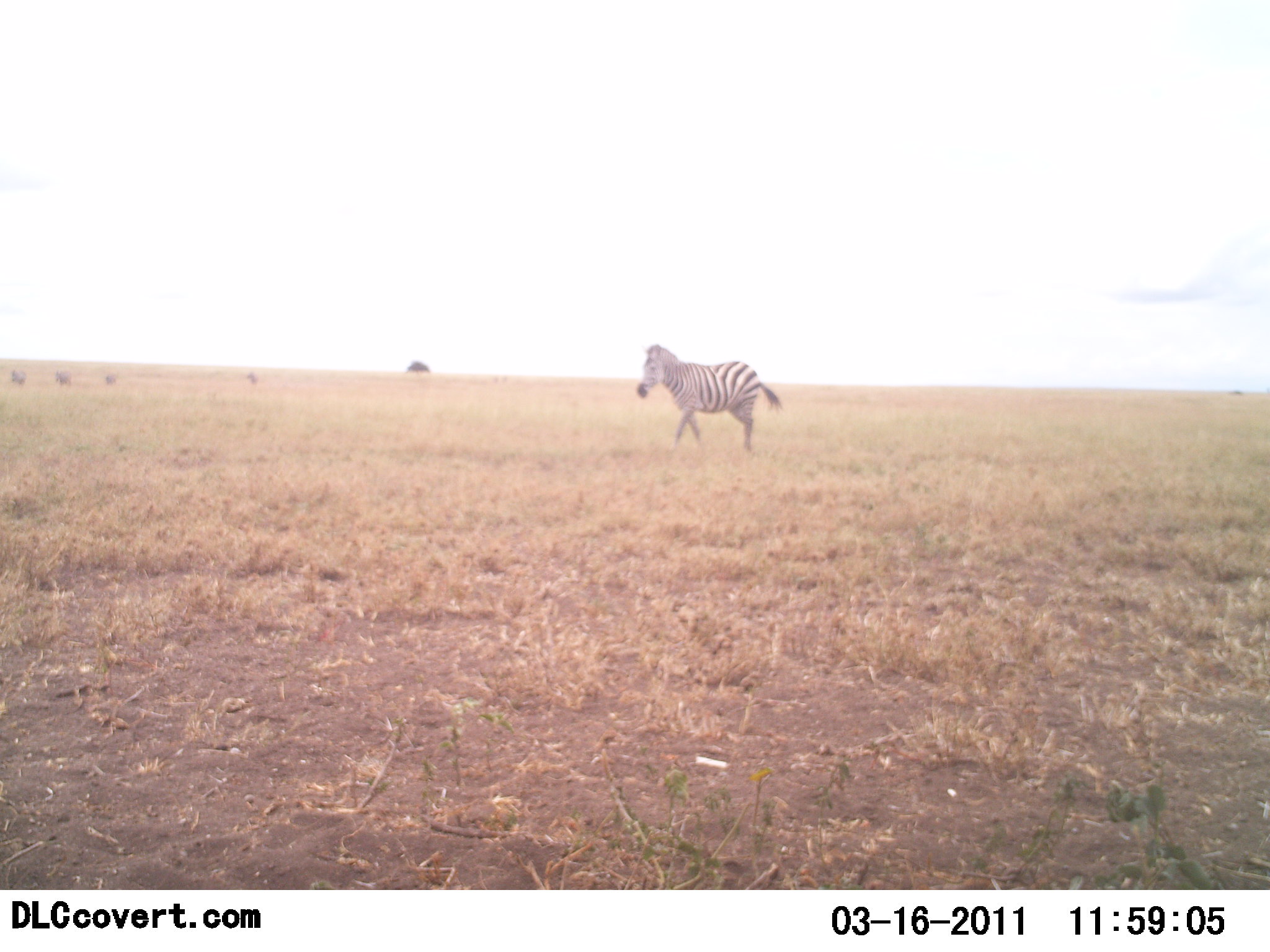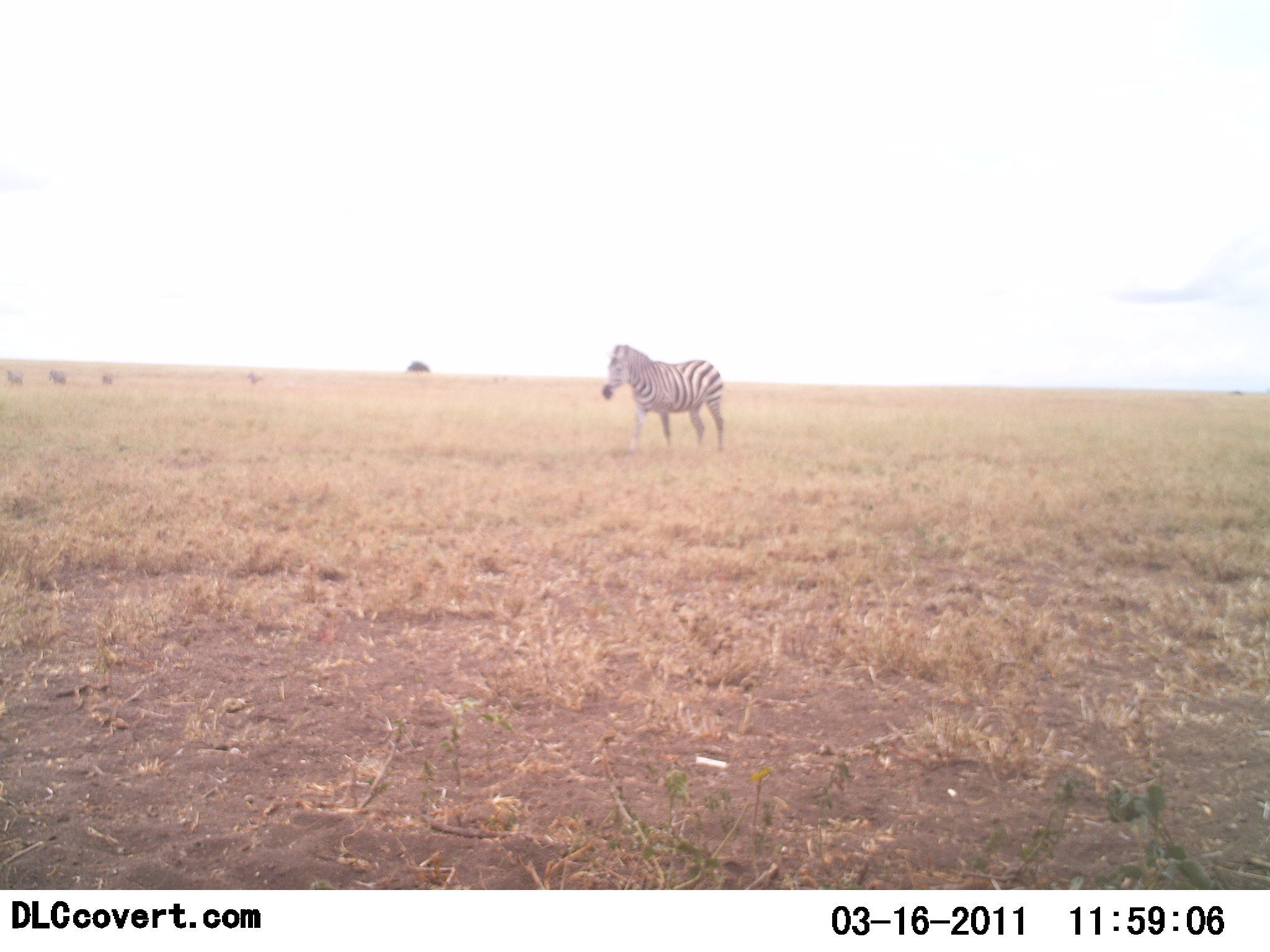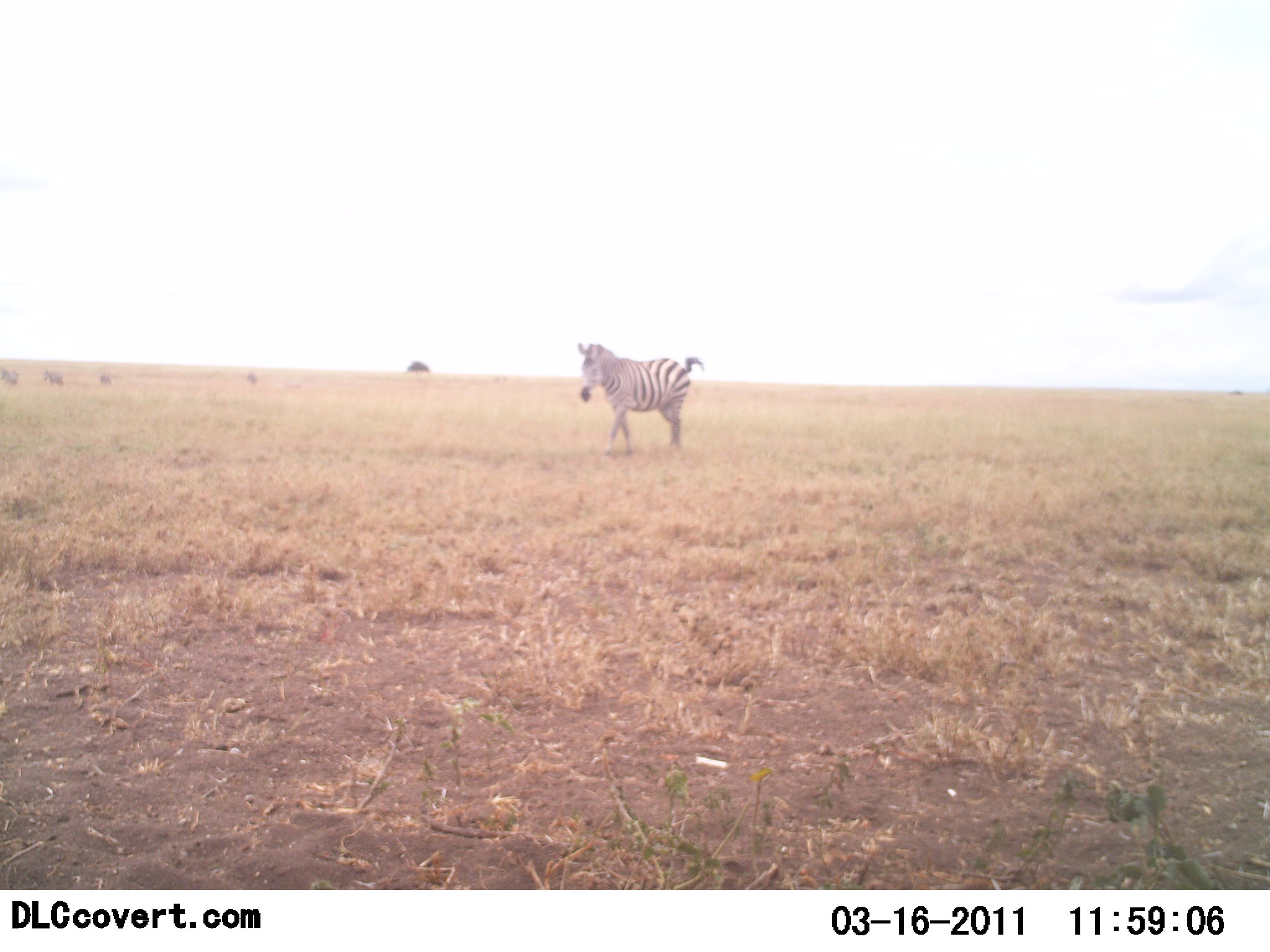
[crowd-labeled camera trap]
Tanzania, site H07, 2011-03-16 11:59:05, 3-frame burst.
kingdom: Animalia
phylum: Chordata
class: Mammalia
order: Perissodactyla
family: Equidae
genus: Equus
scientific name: Equus quagga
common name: plains zebra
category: zebra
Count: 1.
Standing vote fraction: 7%.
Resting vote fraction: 0%.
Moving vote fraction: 93%.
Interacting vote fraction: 0%.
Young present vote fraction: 0%.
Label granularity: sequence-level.